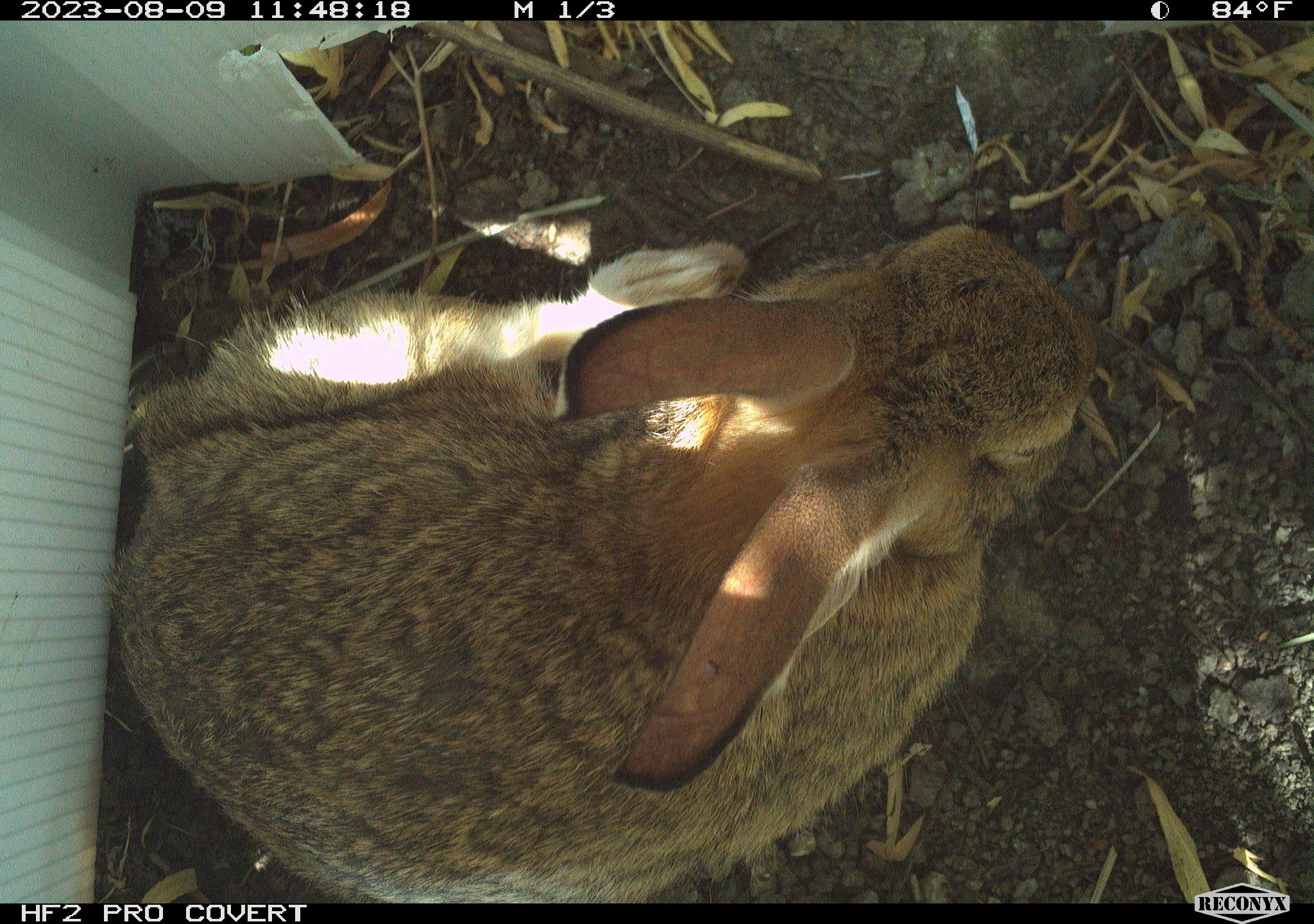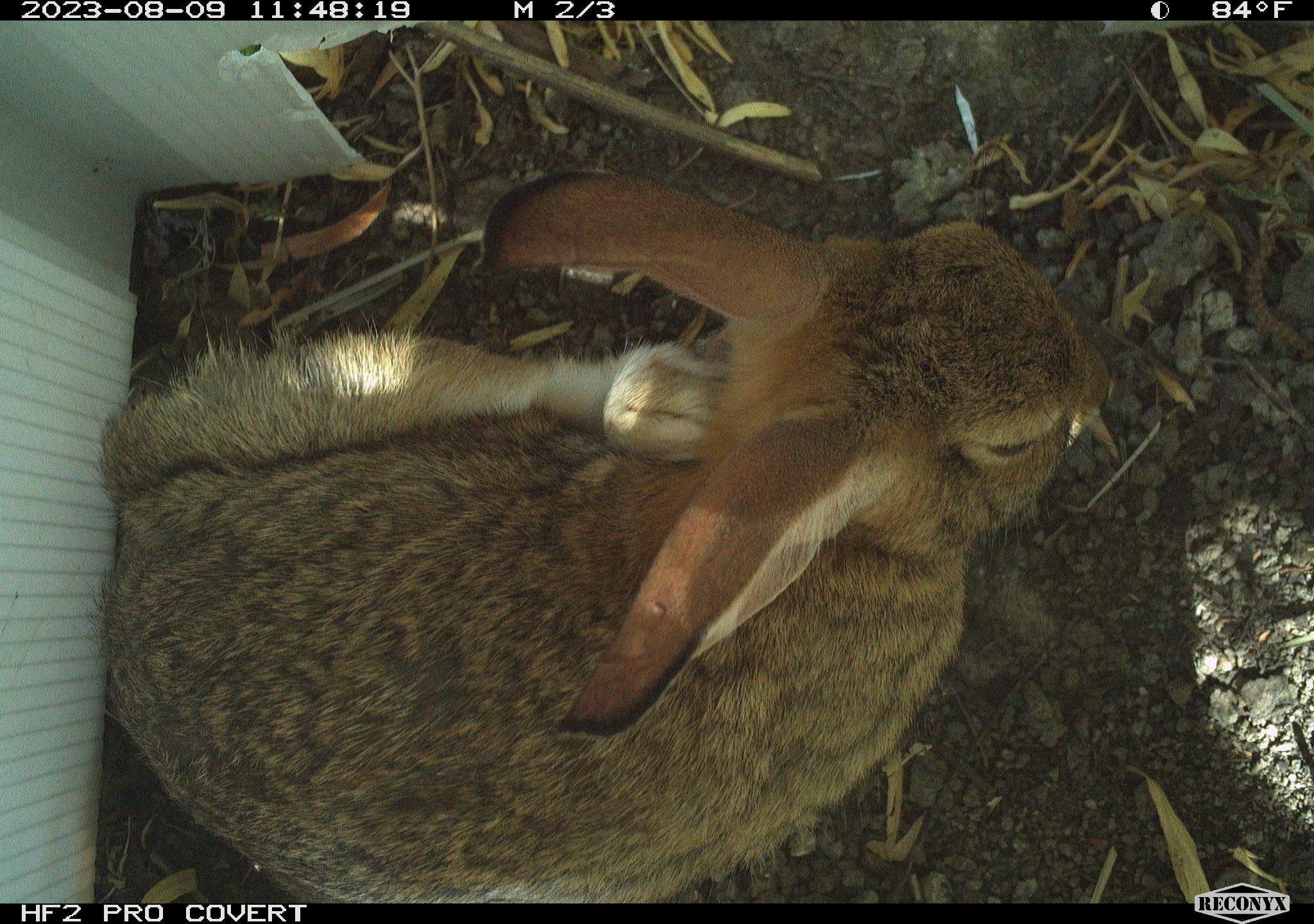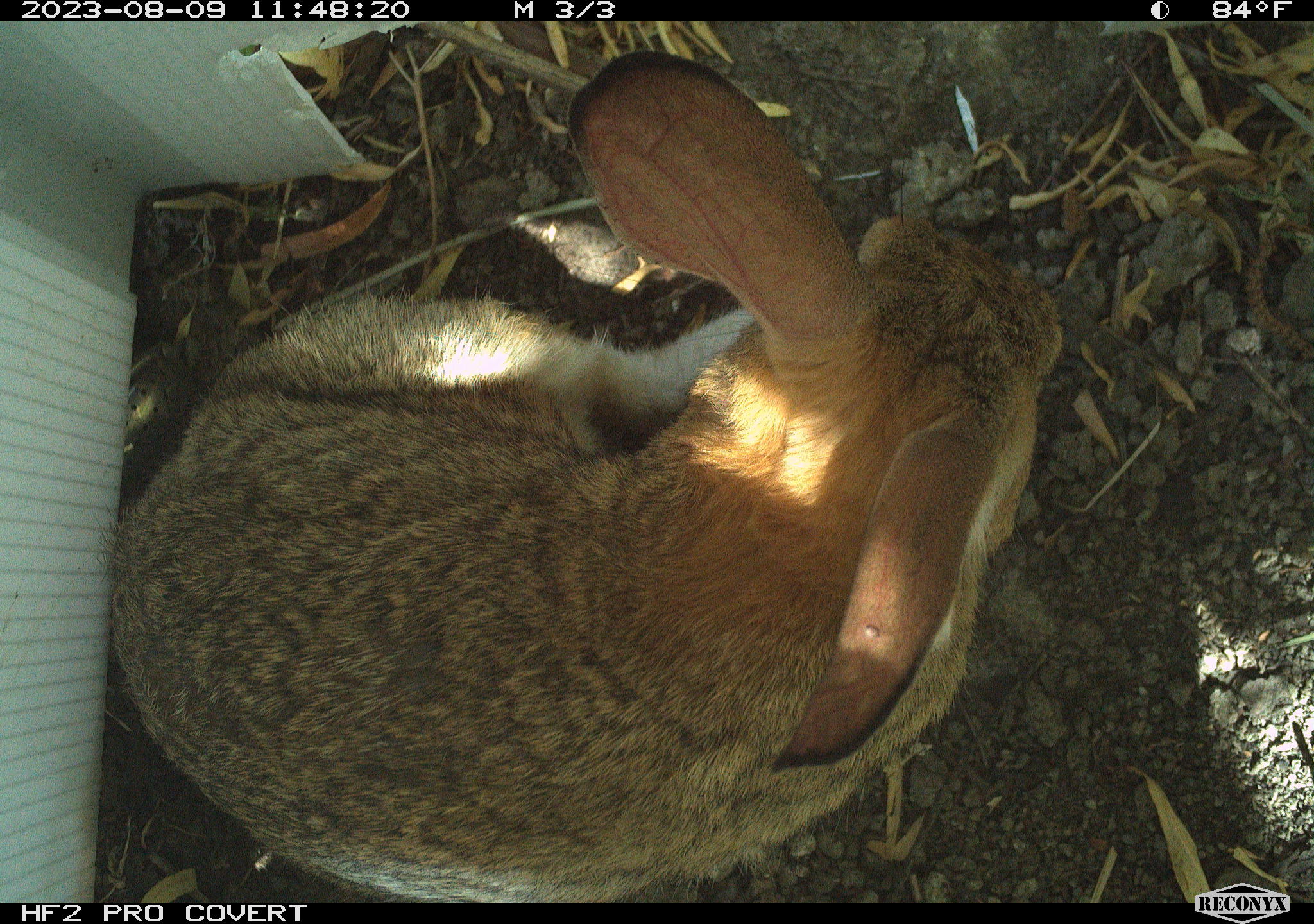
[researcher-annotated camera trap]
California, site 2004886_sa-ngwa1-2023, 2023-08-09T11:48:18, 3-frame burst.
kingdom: Animalia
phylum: Chordata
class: Mammalia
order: Lagomorpha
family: Leporidae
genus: Sylvilagus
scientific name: Sylvilagus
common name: cottontail rabbits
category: sylvilagus species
Sylvilagus species (cottontail rabbits) (Sylvilagus).